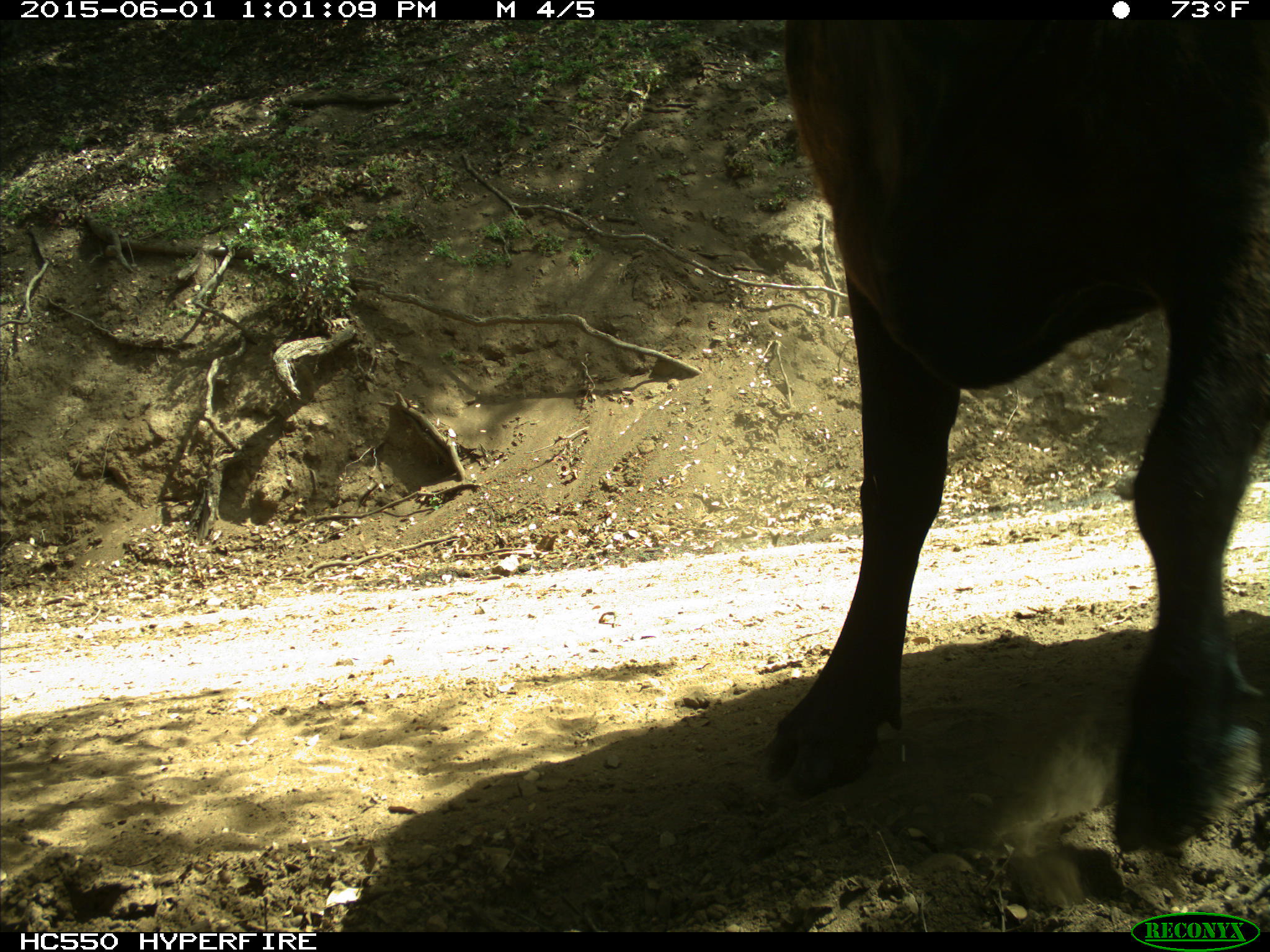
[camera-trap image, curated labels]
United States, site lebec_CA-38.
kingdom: Animalia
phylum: Chordata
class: Mammalia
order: Artiodactyla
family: Bovidae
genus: Bos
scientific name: Bos taurus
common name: domestic cow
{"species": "Bos taurus (domestic cow)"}